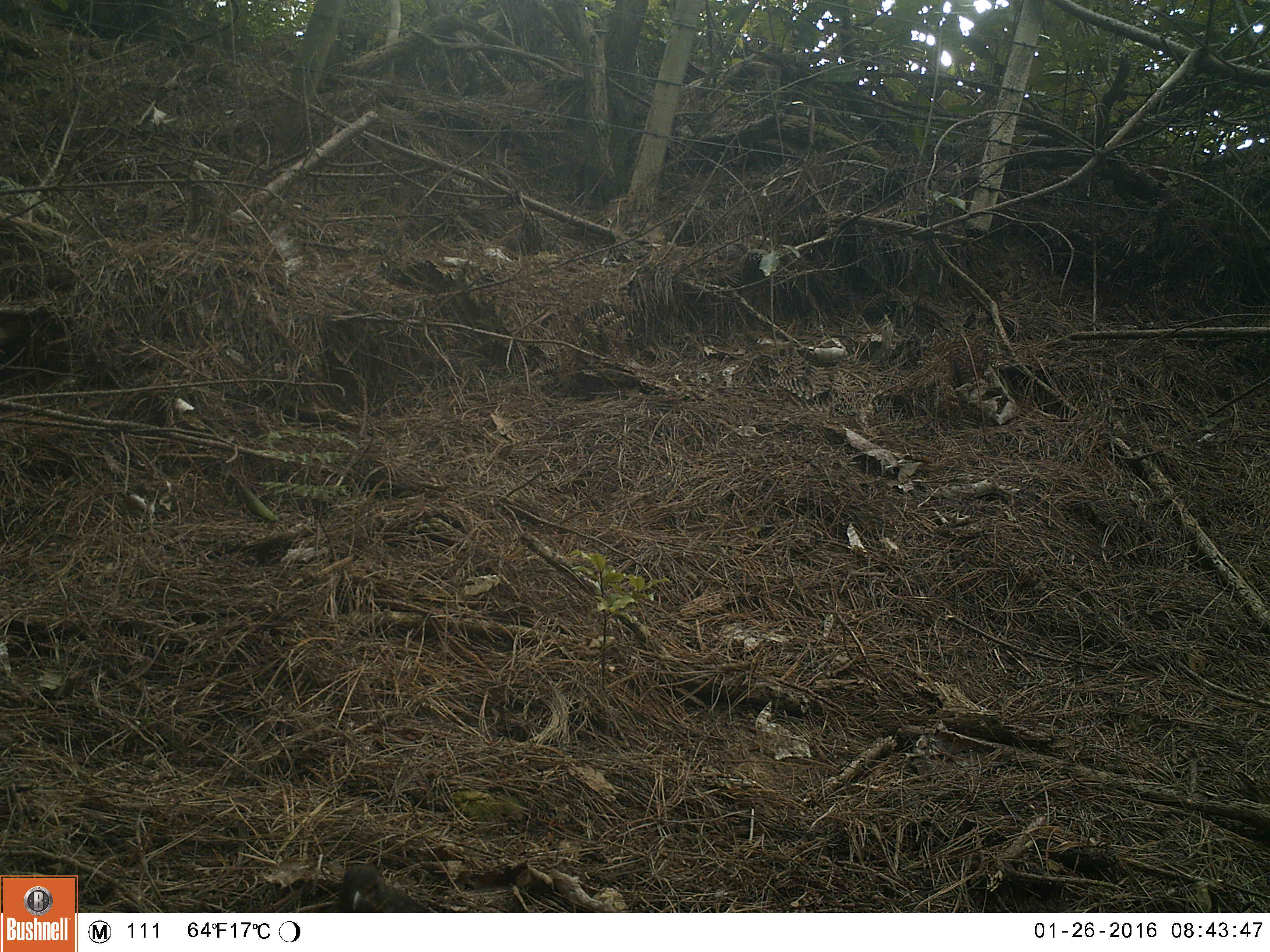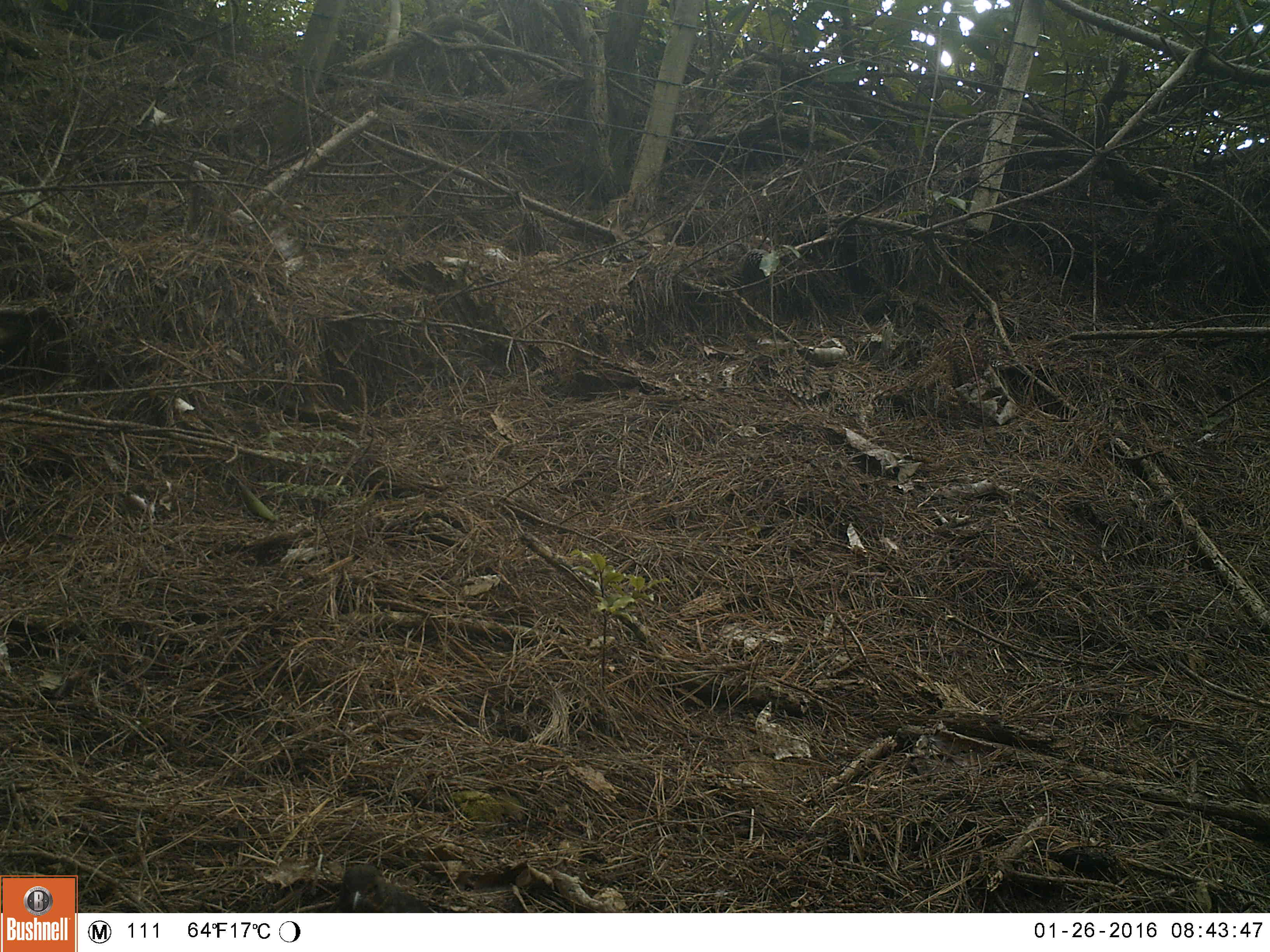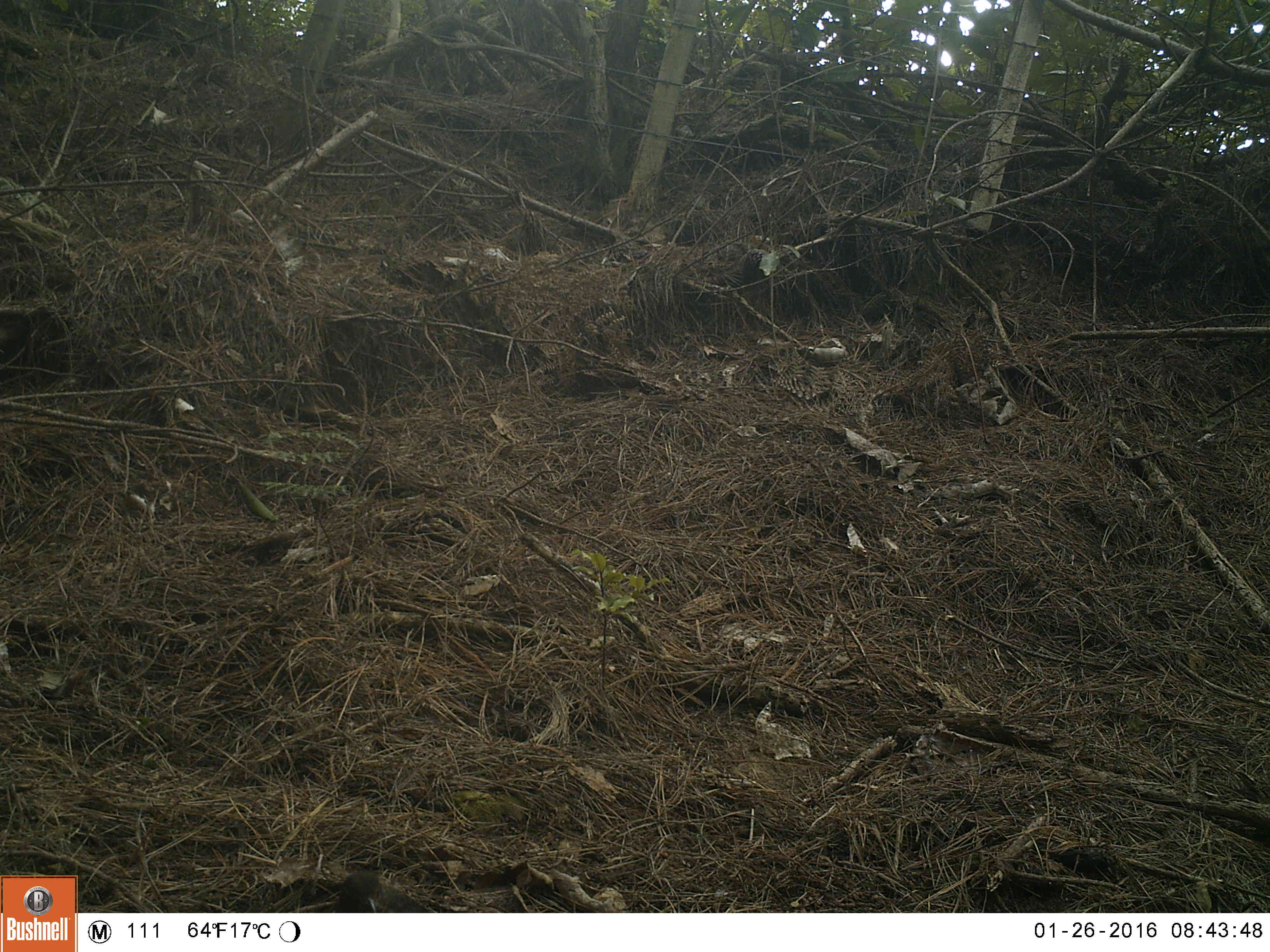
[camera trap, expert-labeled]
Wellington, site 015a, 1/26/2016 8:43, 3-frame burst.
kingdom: Animalia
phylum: Chordata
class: Aves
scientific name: Aves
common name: bird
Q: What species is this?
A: Bird (Aves).